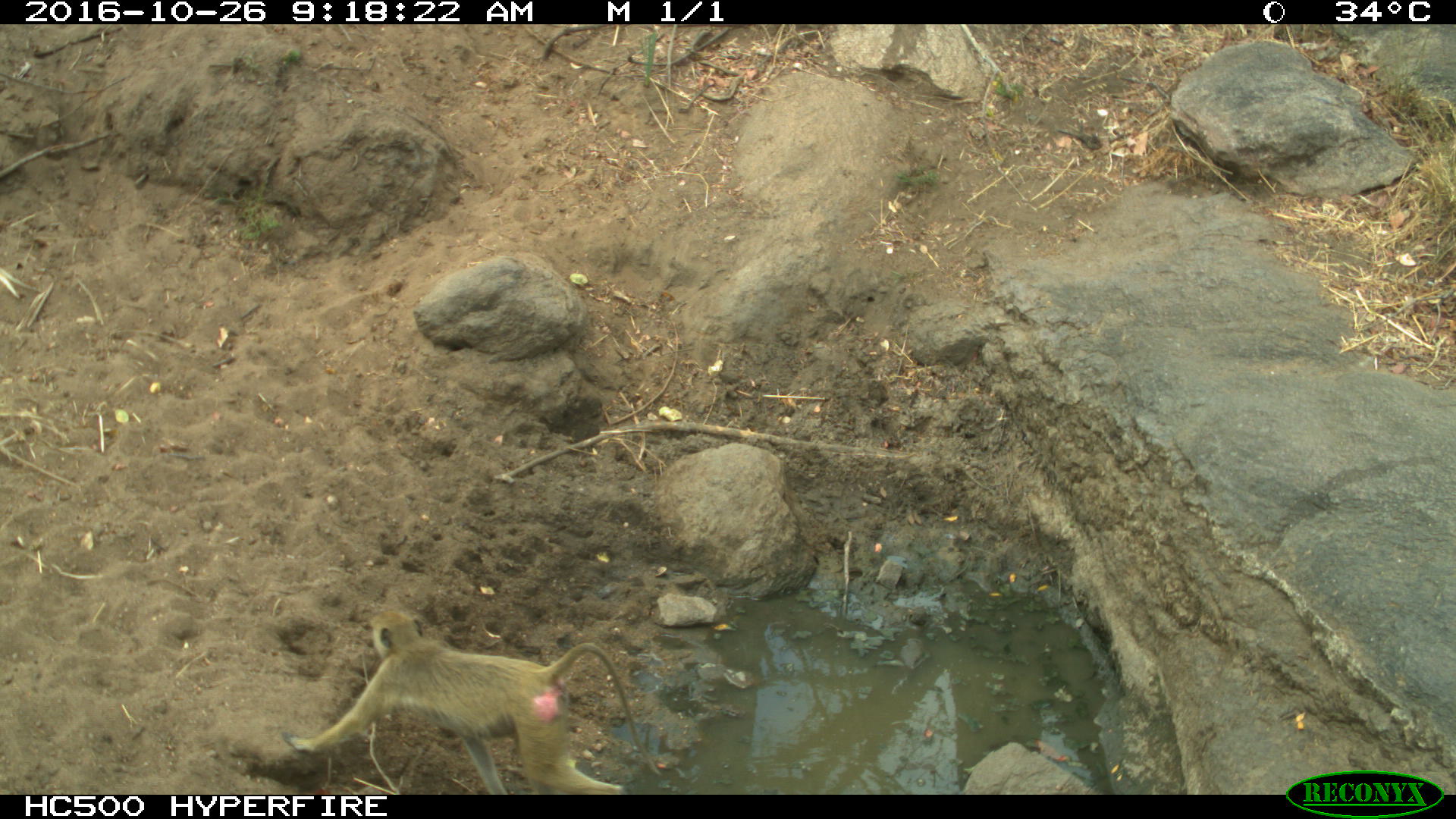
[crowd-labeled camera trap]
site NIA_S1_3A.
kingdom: Animalia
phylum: Chordata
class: Mammalia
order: Primates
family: Cercopithecidae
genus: Papio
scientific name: Papio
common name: baboon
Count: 1.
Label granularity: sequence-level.